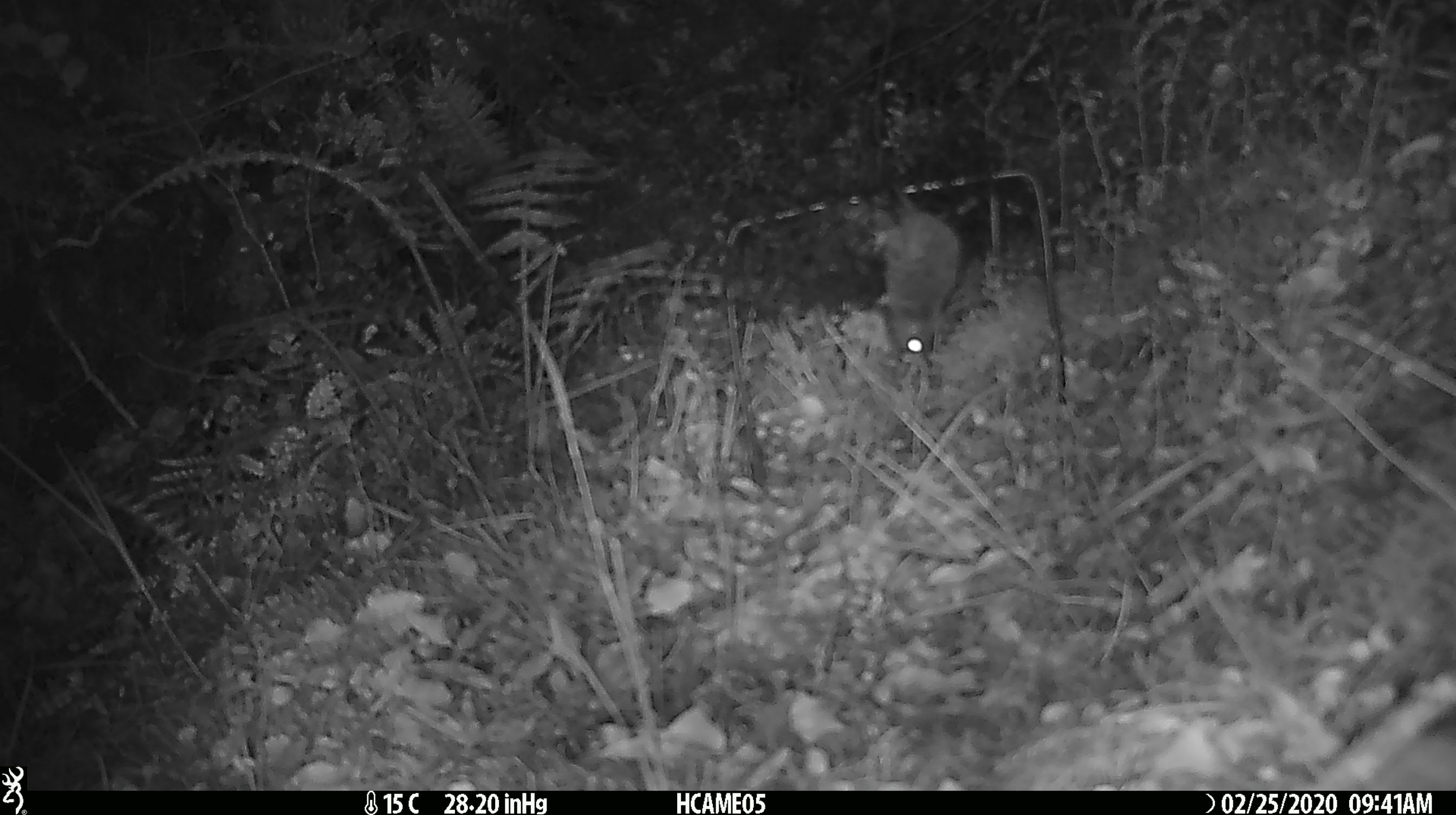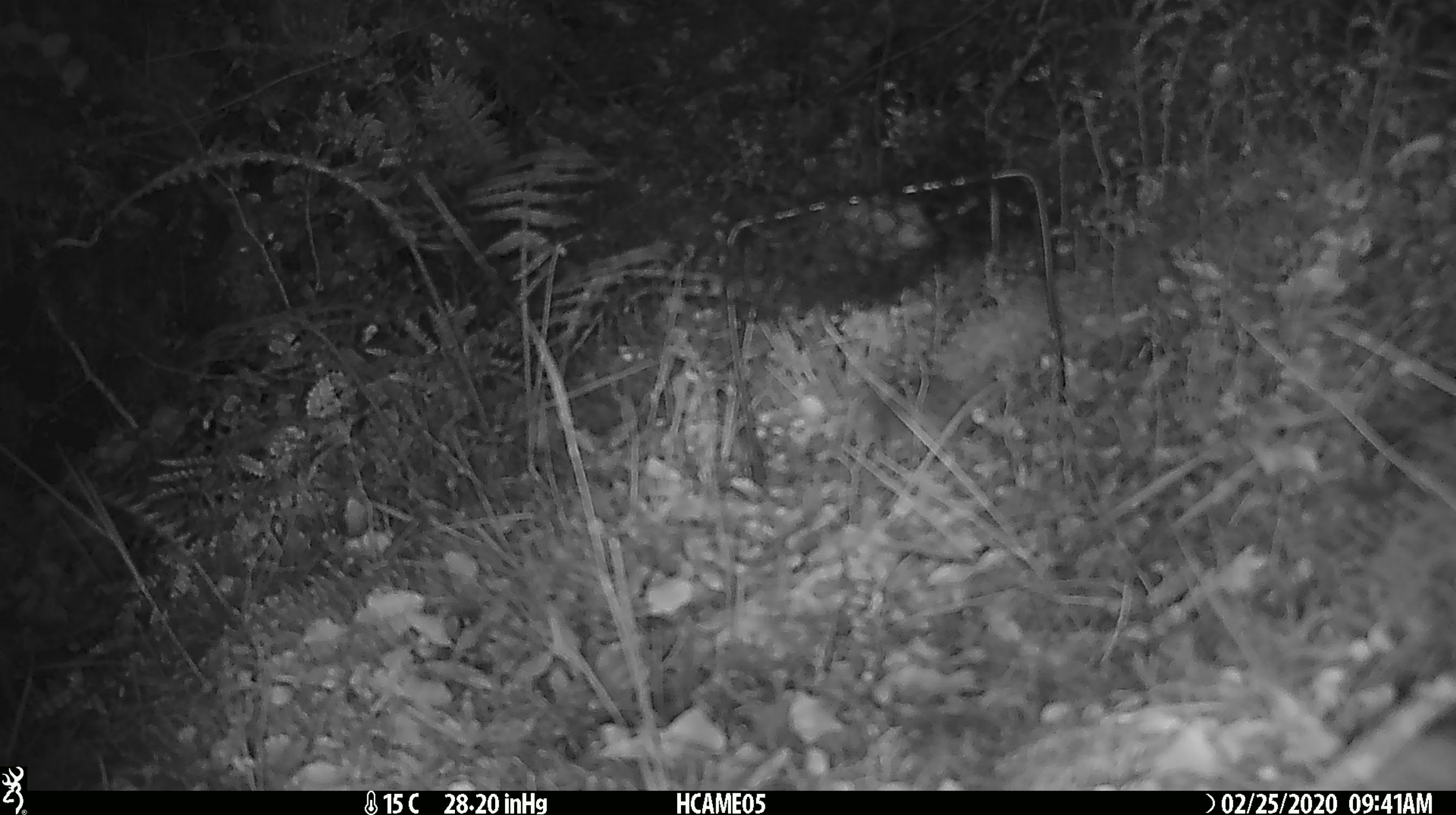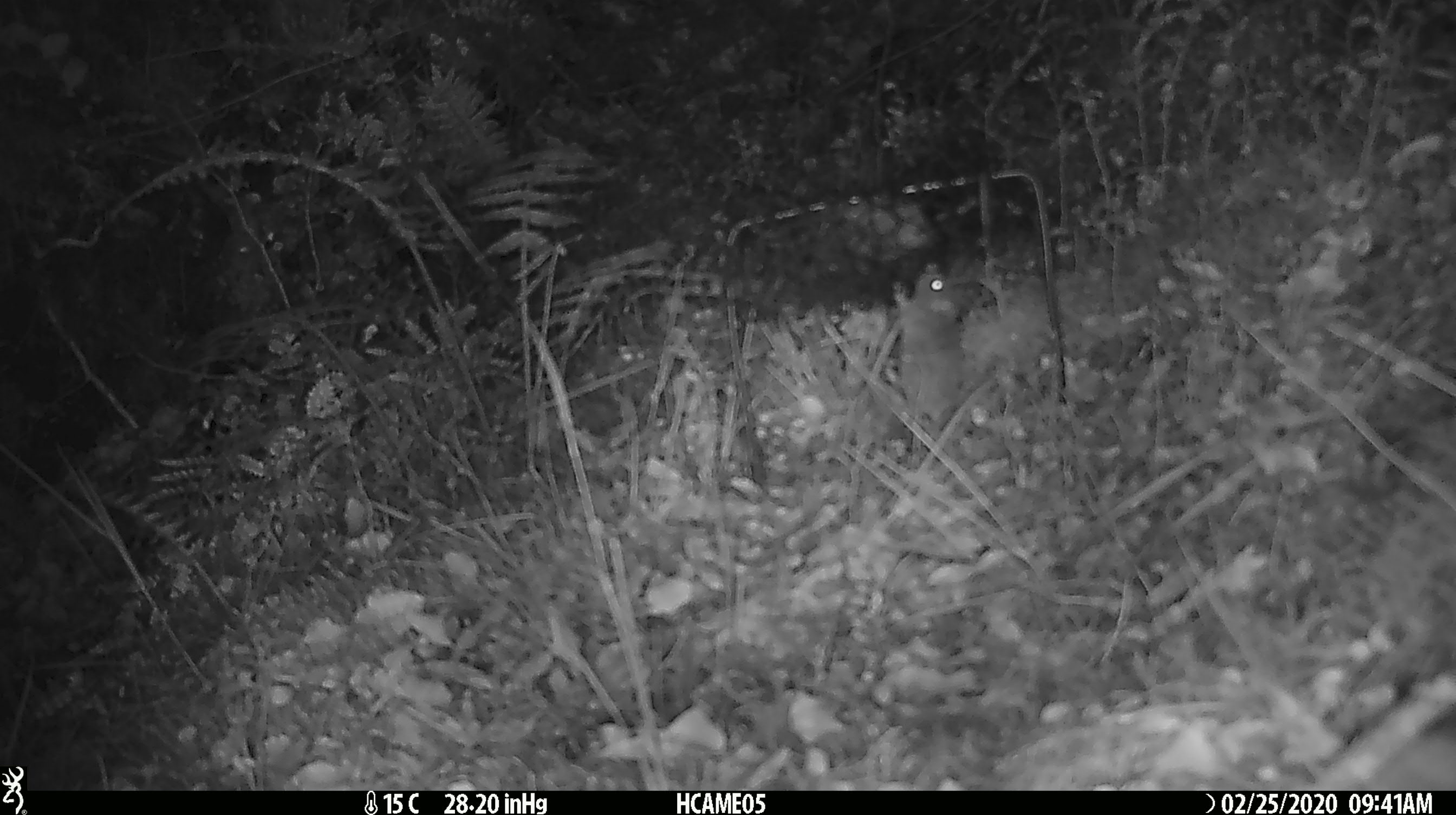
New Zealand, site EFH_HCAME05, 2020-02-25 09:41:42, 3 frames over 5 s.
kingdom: Animalia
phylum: Chordata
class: Mammalia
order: Rodentia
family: Muridae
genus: Mus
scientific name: Mus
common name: mouse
Mouse (Mus).